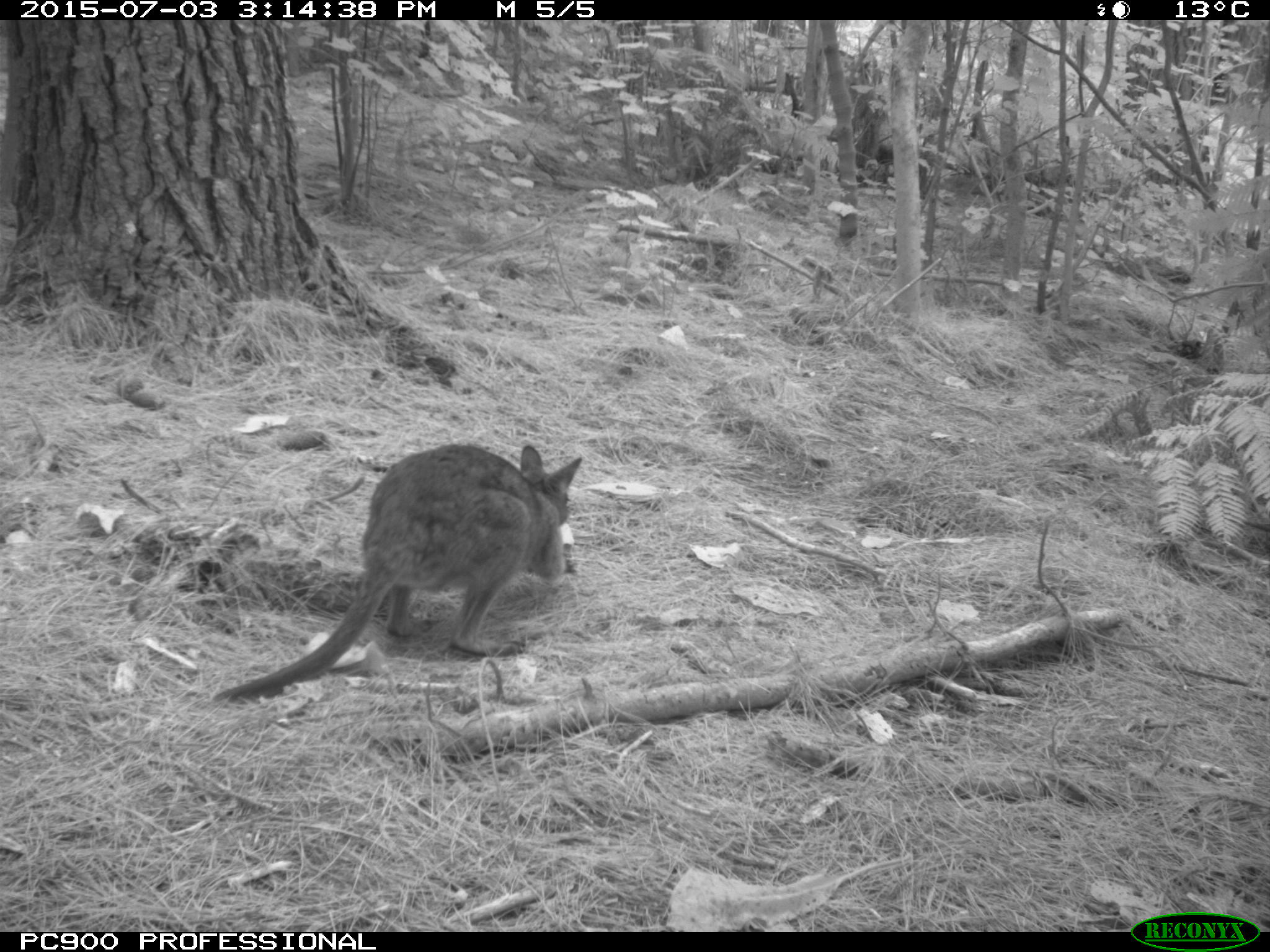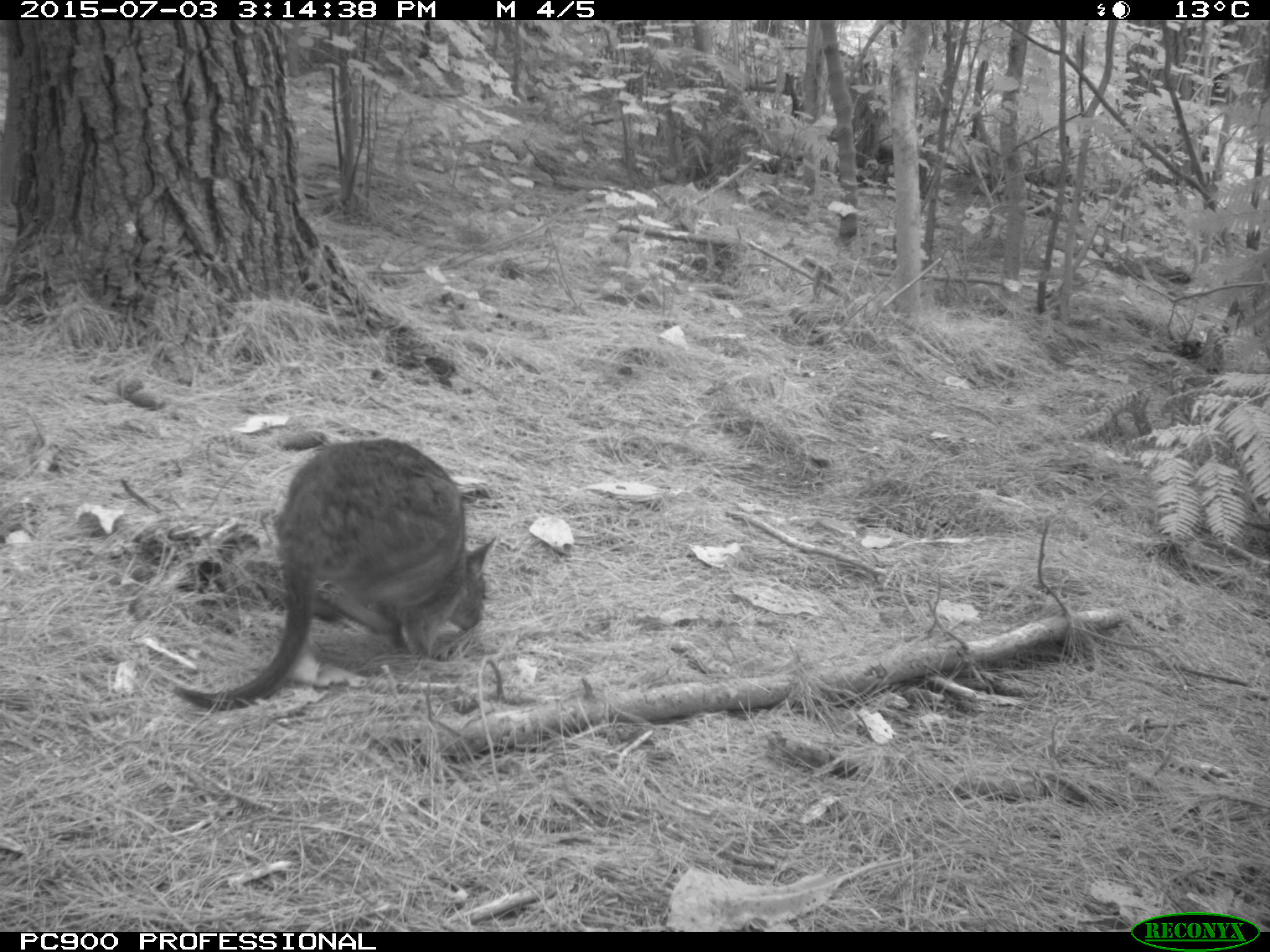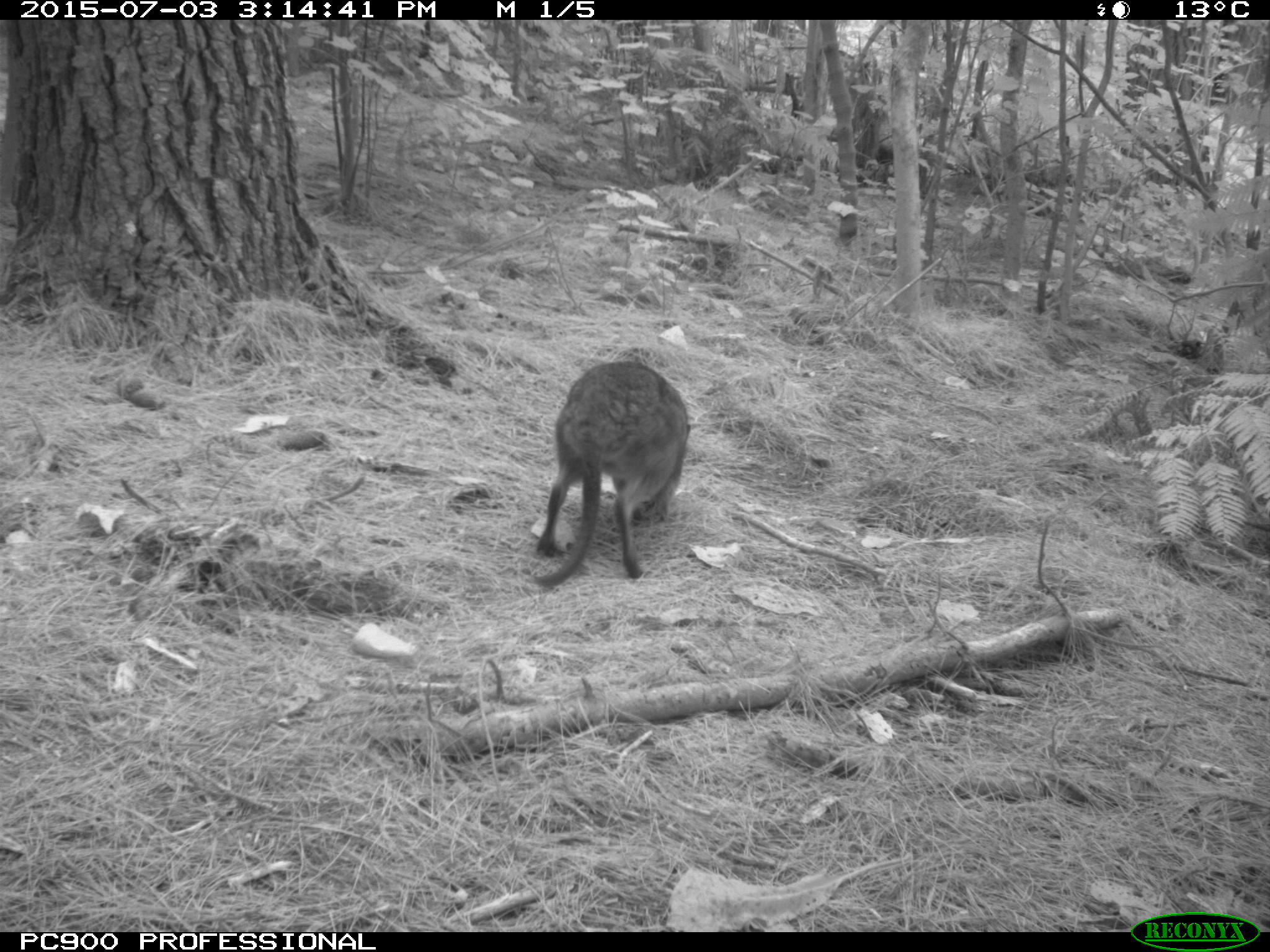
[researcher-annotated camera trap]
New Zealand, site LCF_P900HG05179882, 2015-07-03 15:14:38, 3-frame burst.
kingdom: Animalia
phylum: Chordata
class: Mammalia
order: Diprotodontia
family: Macropodidae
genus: Notamacropus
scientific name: Notamacropus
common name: wallaby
Wallaby (Notamacropus).